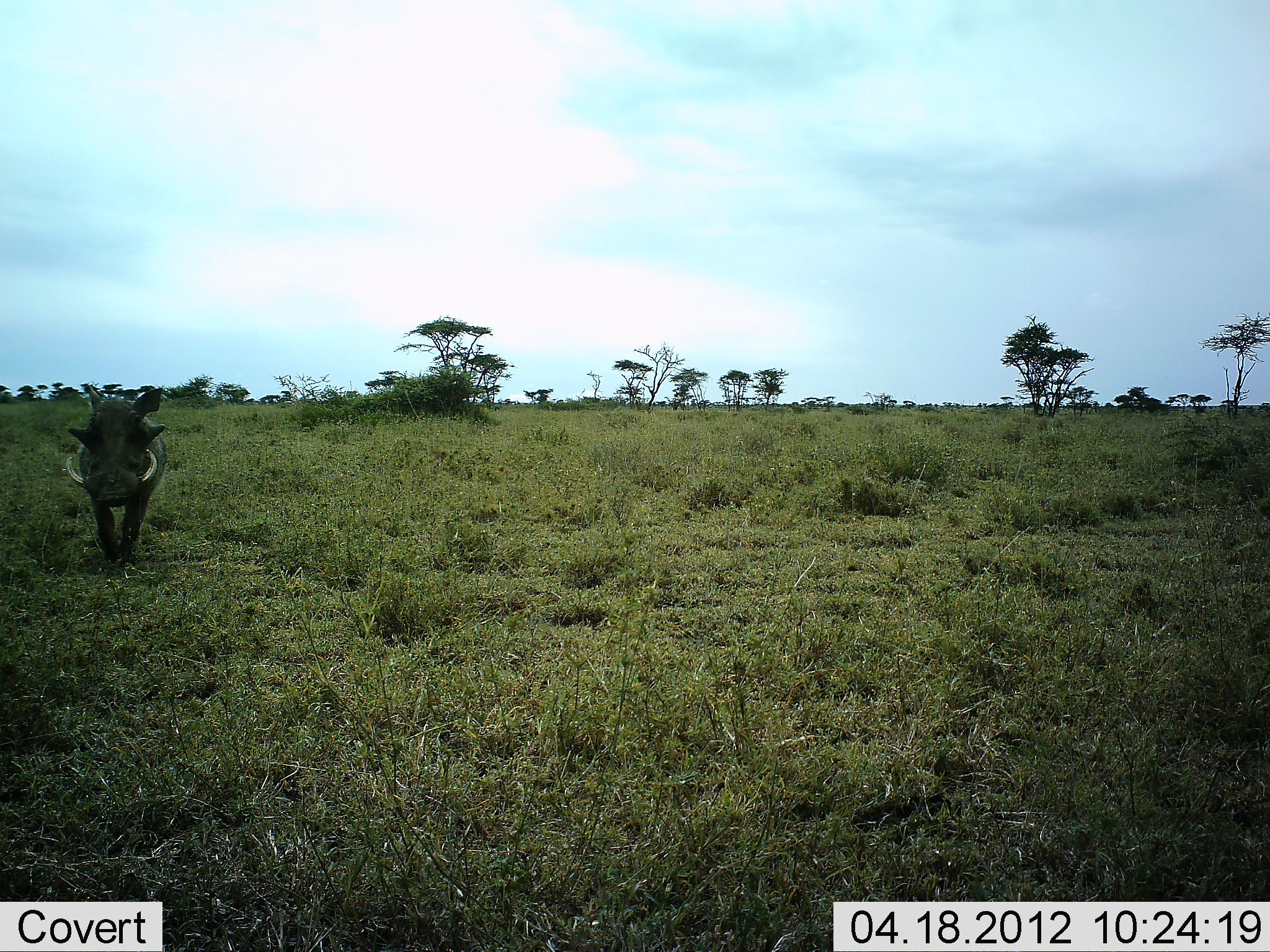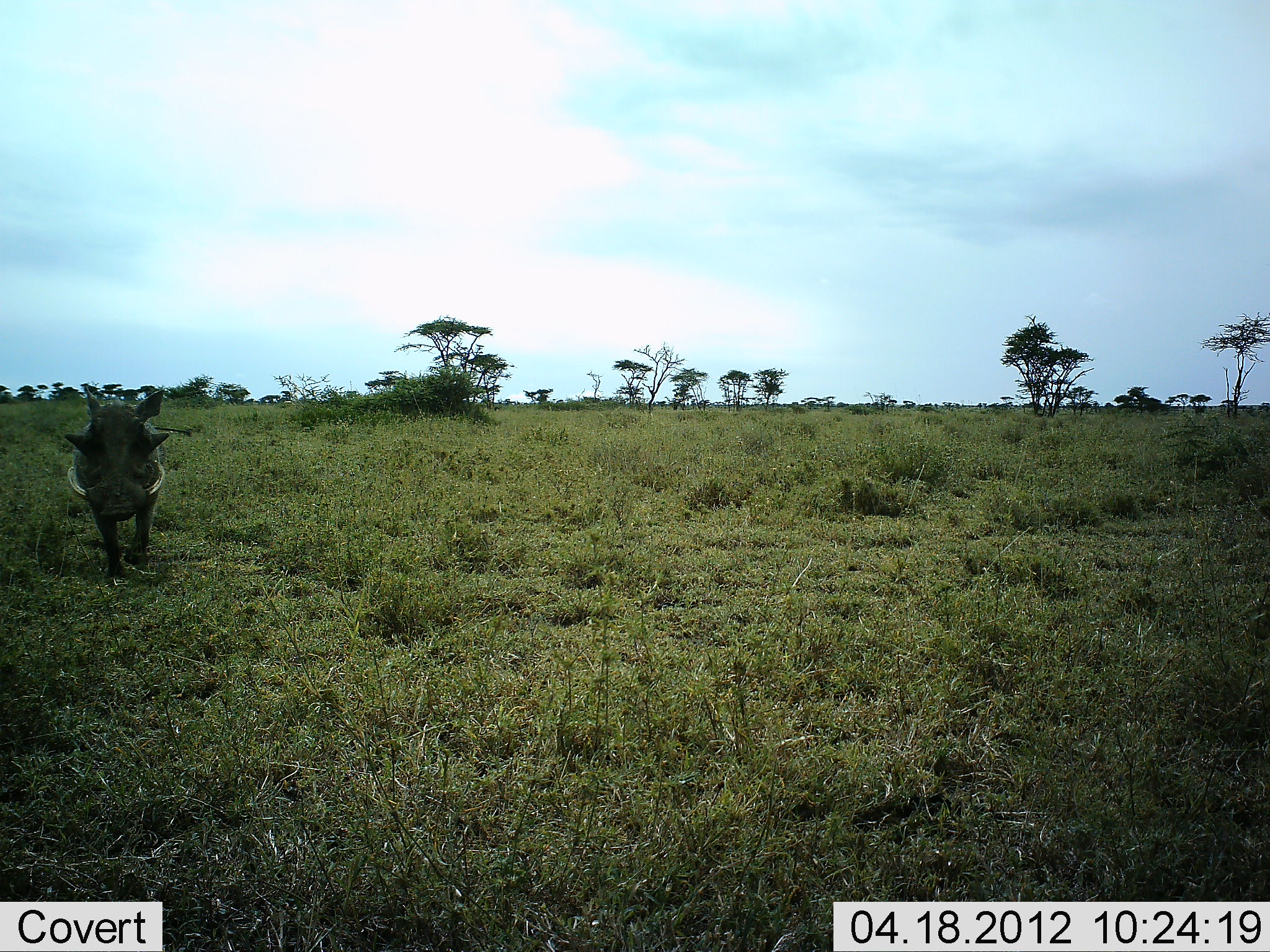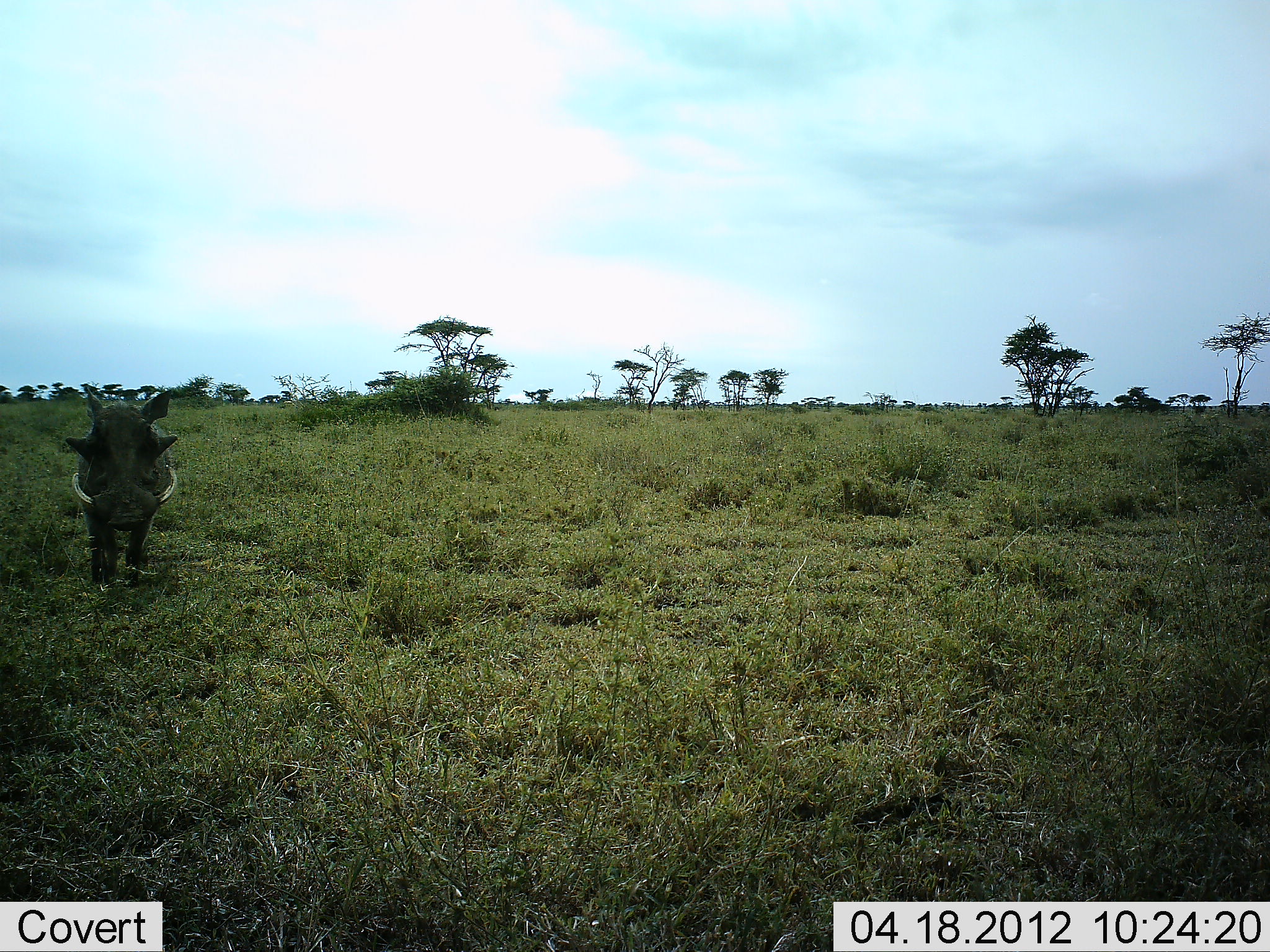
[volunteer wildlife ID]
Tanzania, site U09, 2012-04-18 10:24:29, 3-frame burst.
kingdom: Animalia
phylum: Chordata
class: Mammalia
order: Artiodactyla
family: Suidae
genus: Phacochoerus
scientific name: Phacochoerus africanus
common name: warthog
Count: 1.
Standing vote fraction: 0%.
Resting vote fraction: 0%.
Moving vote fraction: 100%.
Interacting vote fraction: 0%.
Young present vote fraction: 0%.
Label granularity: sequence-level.